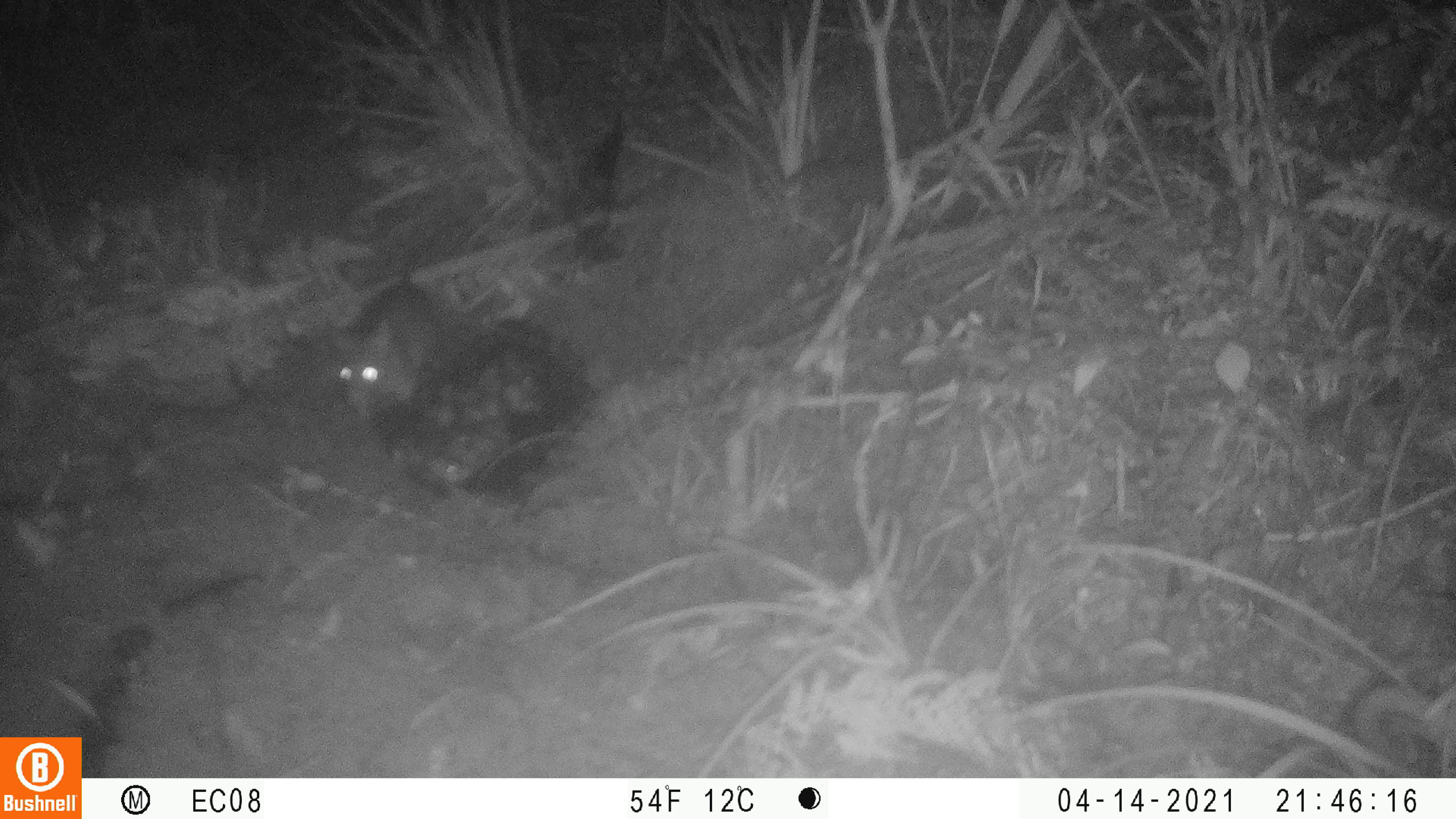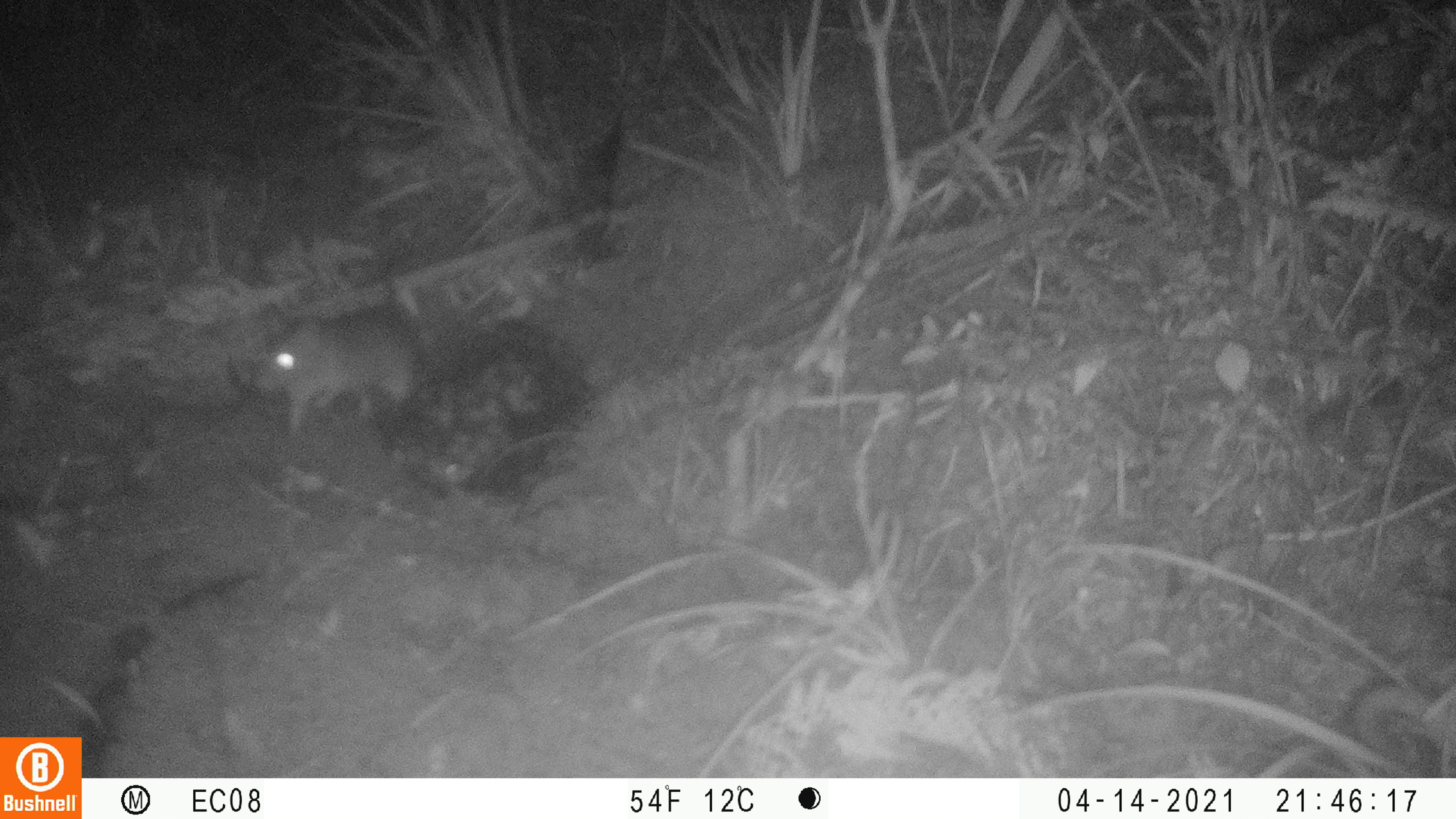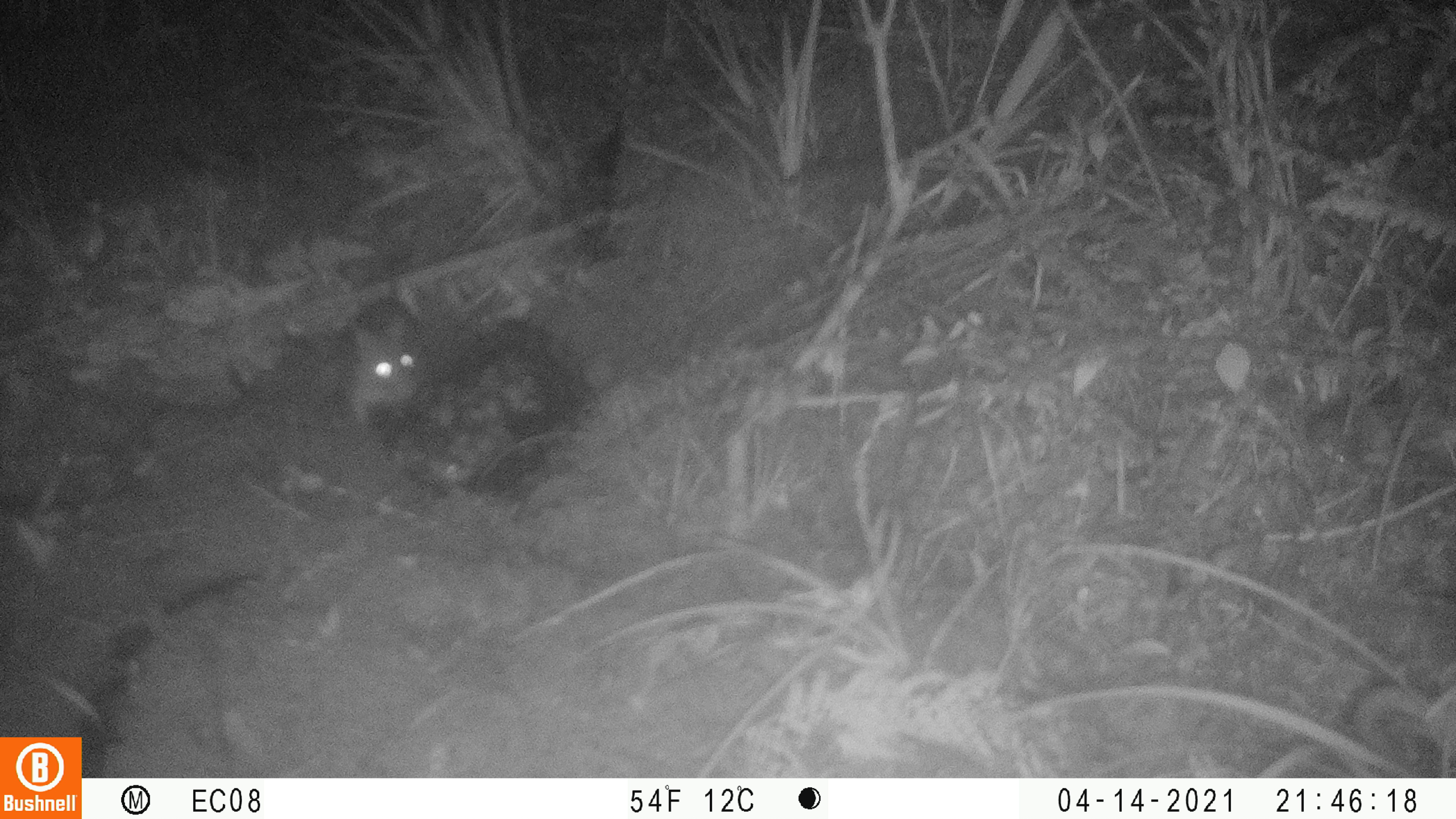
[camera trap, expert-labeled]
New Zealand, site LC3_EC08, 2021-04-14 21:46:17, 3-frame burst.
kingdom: Animalia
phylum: Chordata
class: Mammalia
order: Rodentia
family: Muridae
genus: Rattus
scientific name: Rattus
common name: rat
Rat (Rattus).